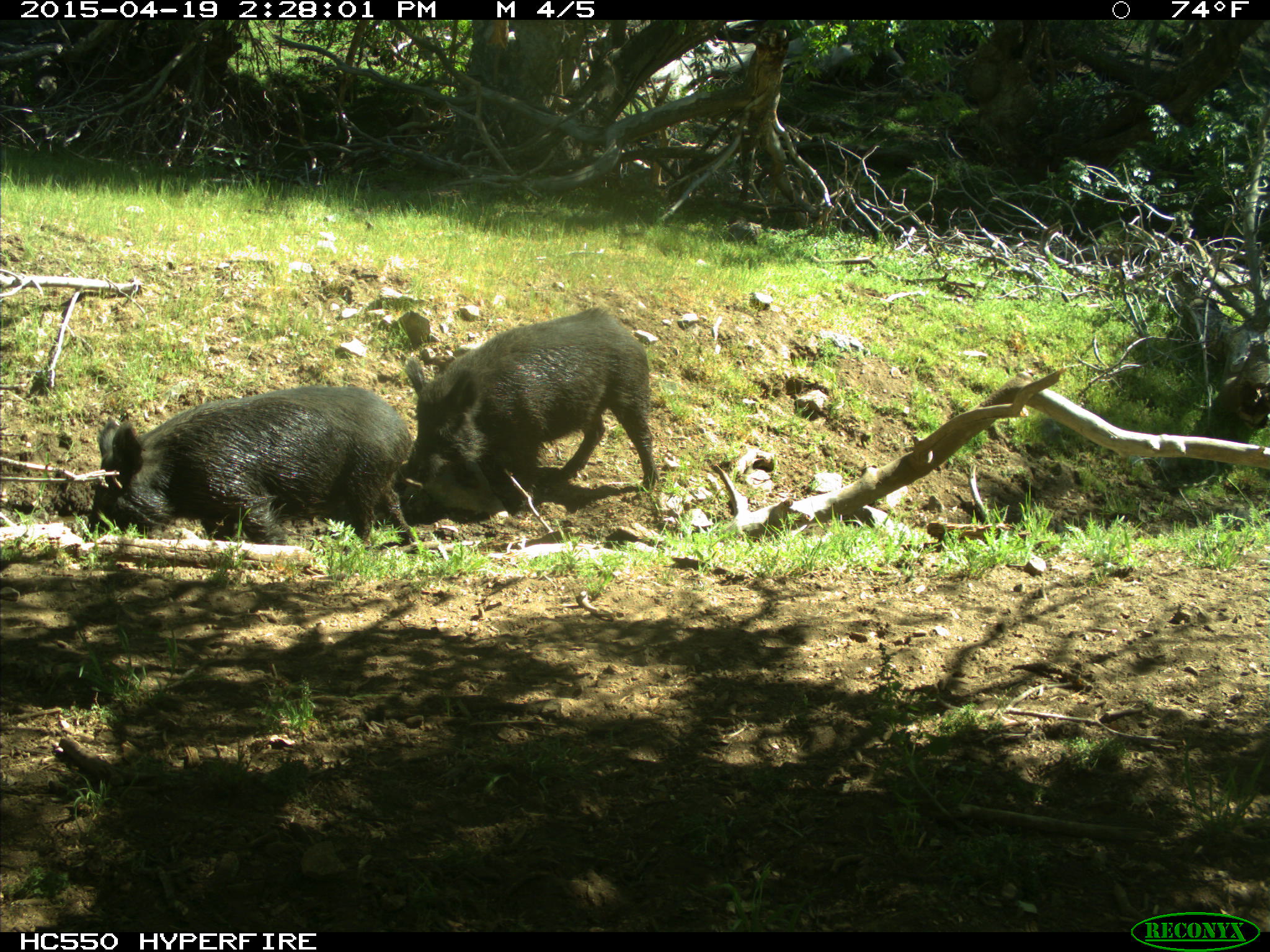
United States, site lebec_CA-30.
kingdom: Animalia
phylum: Chordata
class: Mammalia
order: Artiodactyla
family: Suidae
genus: Sus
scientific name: Sus scrofa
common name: wild boar